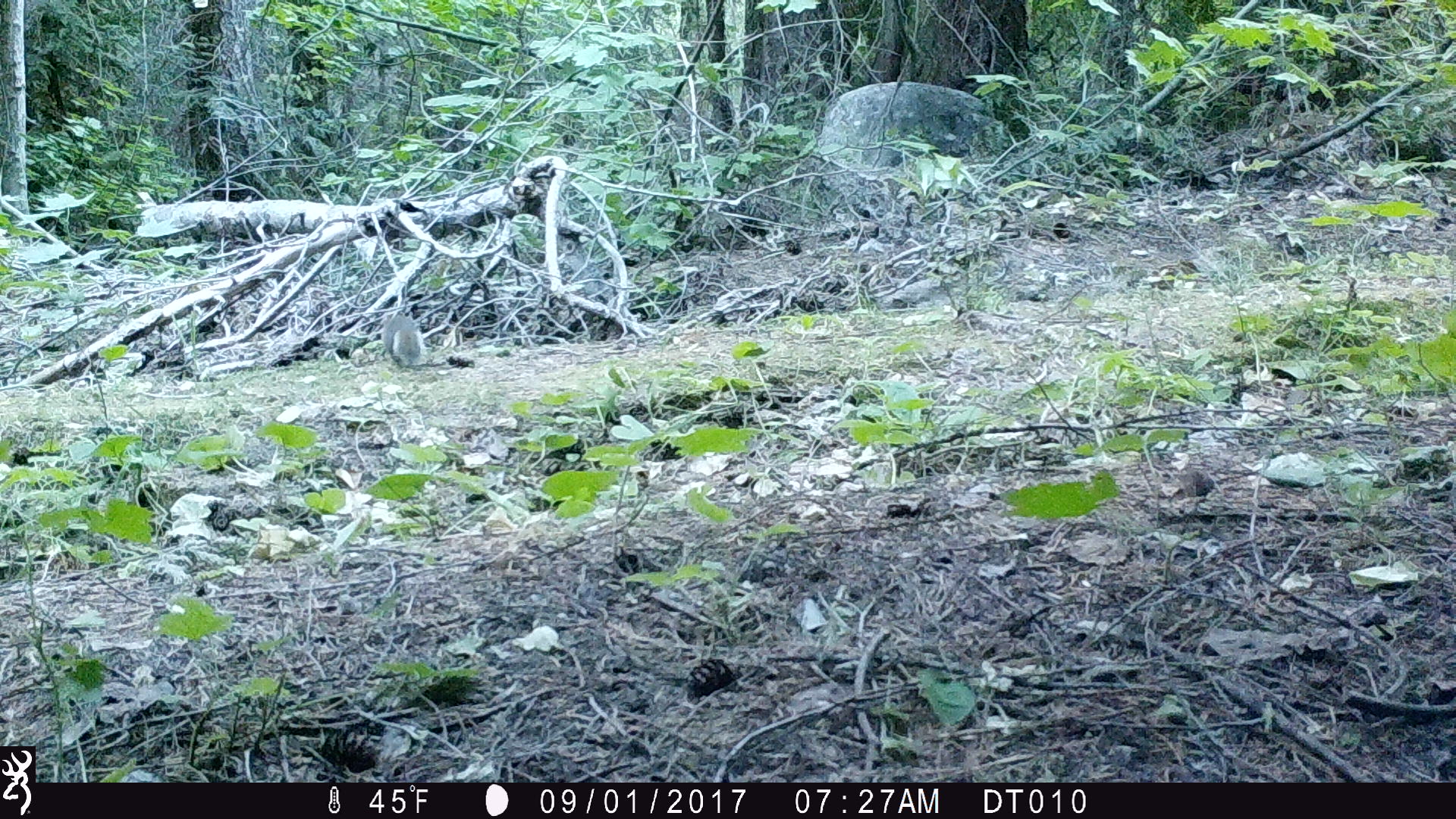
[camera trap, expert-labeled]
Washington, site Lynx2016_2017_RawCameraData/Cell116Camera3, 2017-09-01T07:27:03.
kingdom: Animalia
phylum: Chordata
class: Mammalia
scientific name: Mammalia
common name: small mammal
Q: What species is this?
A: Small mammal (Mammalia).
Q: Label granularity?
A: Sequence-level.